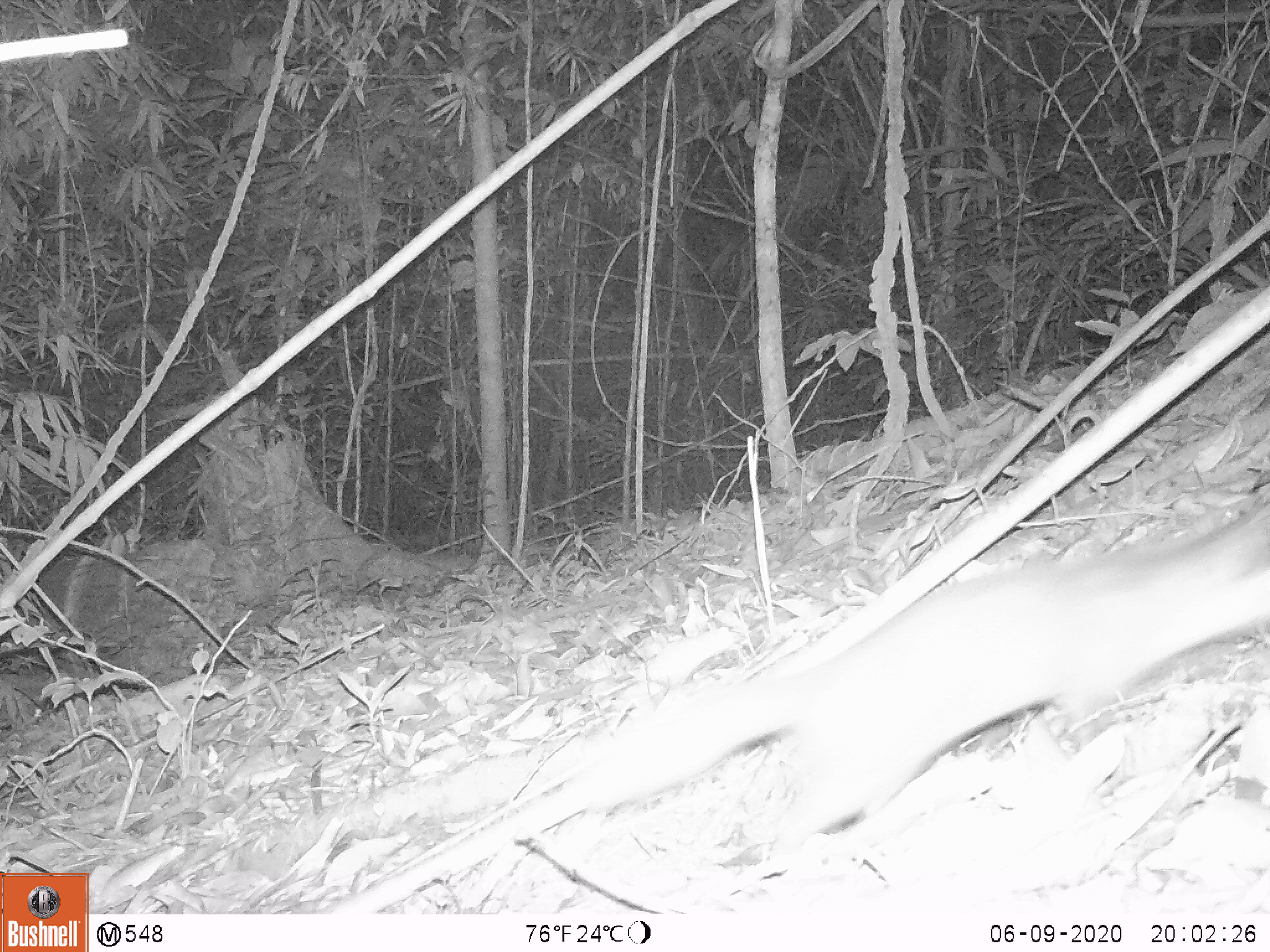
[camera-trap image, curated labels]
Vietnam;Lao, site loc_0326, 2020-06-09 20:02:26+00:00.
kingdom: Animalia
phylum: Chordata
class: Mammalia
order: Carnivora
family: Mustelidae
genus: Melogale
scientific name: Melogale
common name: ferret badger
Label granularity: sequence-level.